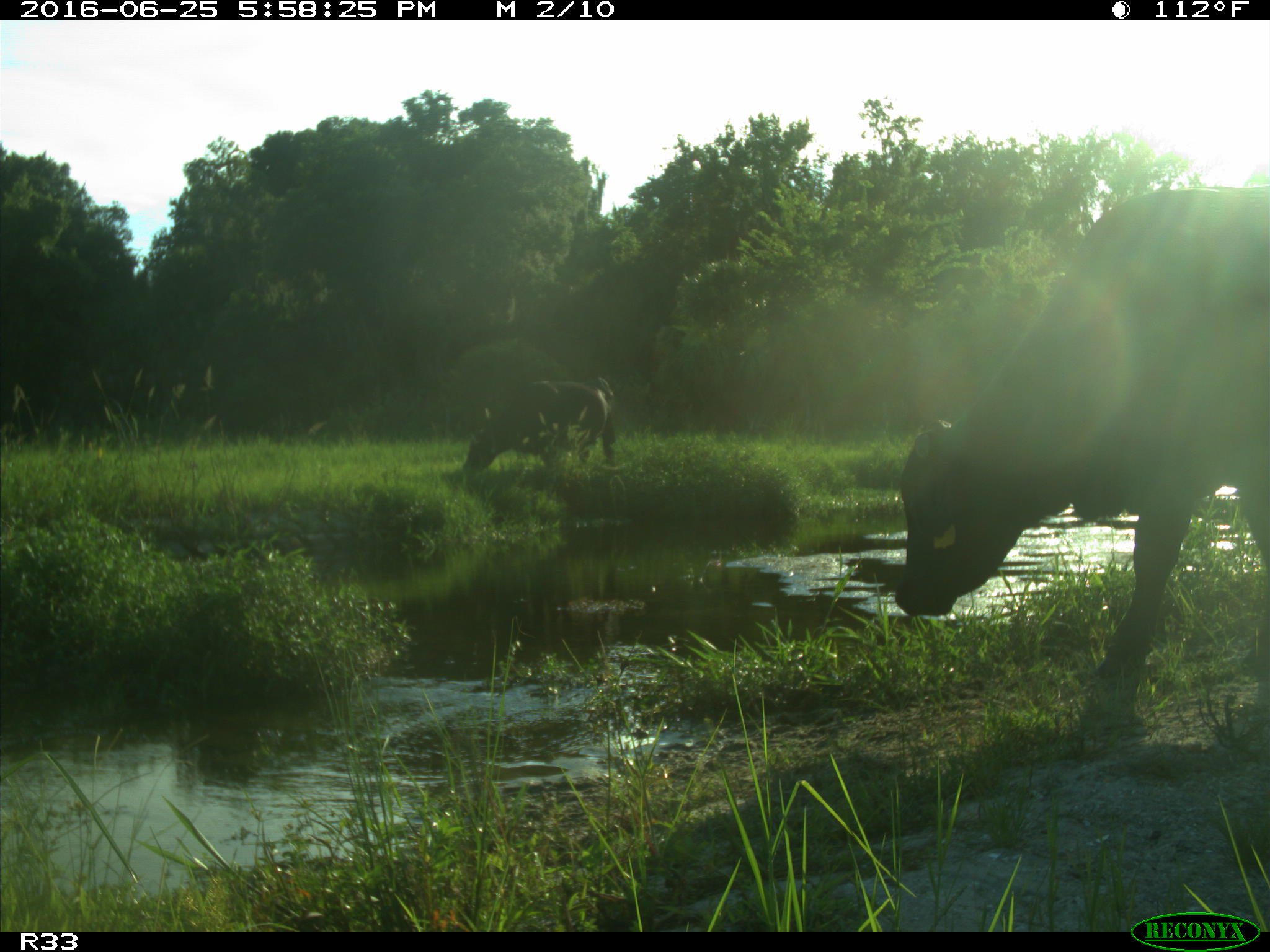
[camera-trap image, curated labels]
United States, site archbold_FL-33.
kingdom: Animalia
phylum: Chordata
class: Mammalia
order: Artiodactyla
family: Bovidae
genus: Bos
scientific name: Bos taurus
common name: domestic cow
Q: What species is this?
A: Bos taurus (domestic cow).